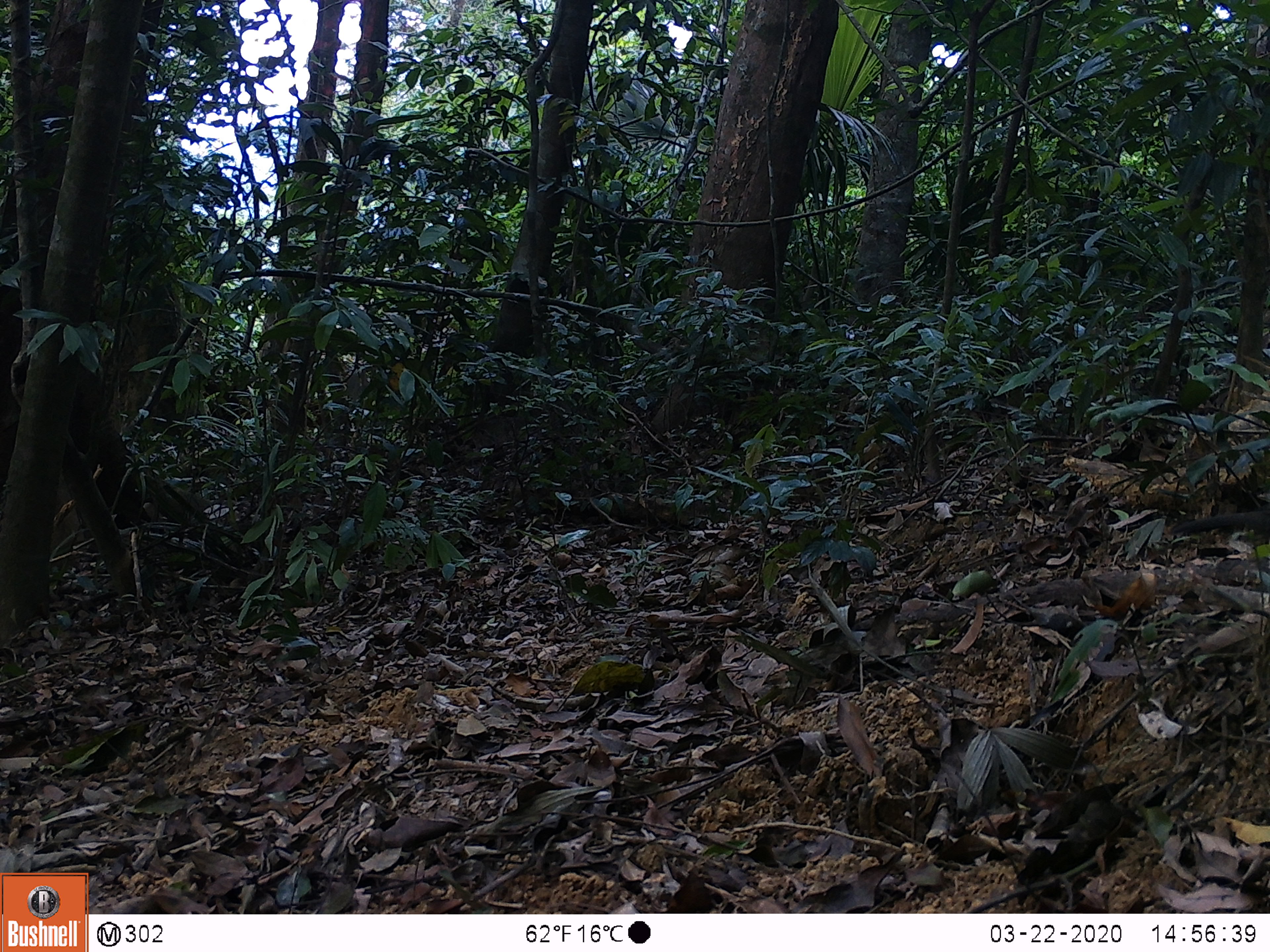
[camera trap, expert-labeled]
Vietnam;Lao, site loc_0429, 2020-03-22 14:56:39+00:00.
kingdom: Animalia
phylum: Chordata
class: Aves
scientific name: Aves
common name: bird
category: unidentified bird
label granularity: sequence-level